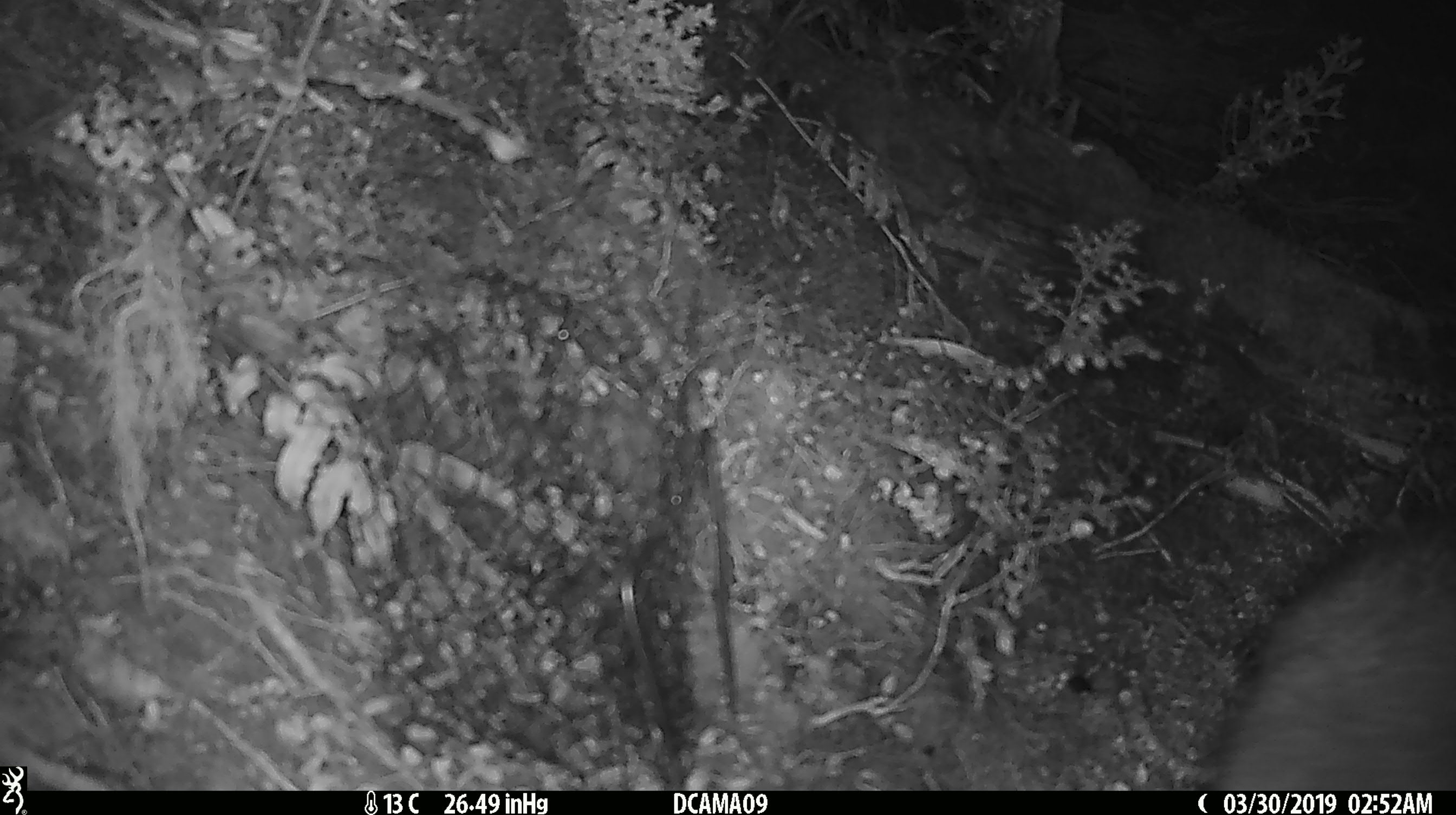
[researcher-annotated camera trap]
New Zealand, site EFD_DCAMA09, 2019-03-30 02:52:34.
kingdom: Animalia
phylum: Chordata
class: Mammalia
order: Diprotodontia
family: Phalangeridae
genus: Trichosurus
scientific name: Trichosurus vulpecula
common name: common brushtail possum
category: possum